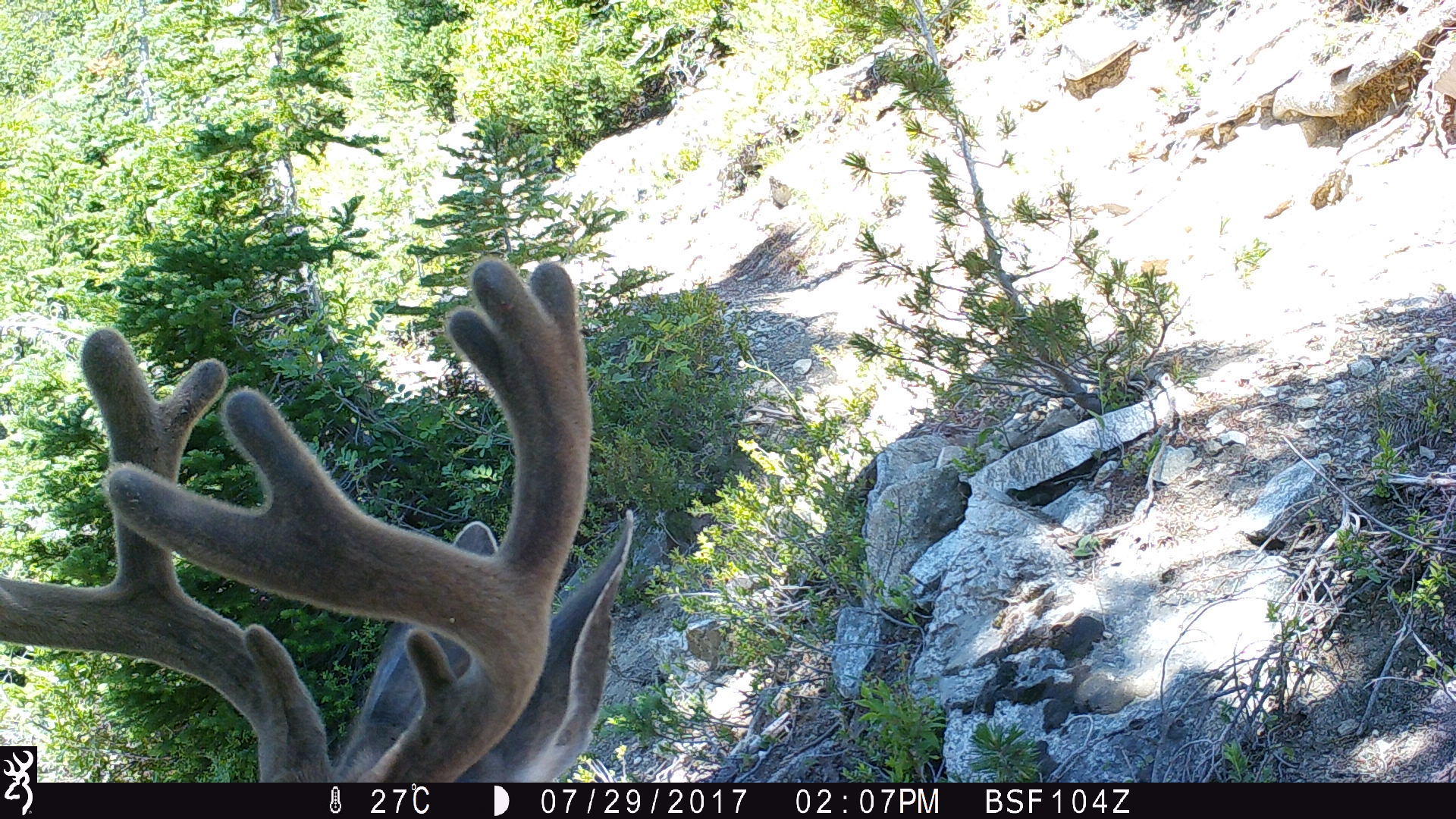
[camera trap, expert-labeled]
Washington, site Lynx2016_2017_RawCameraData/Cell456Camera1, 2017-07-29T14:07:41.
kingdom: Animalia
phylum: Chordata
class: Mammalia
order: Artiodactyla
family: Cervidae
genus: Odocoileus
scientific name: Odocoileus hemionus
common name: mule deer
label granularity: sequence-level